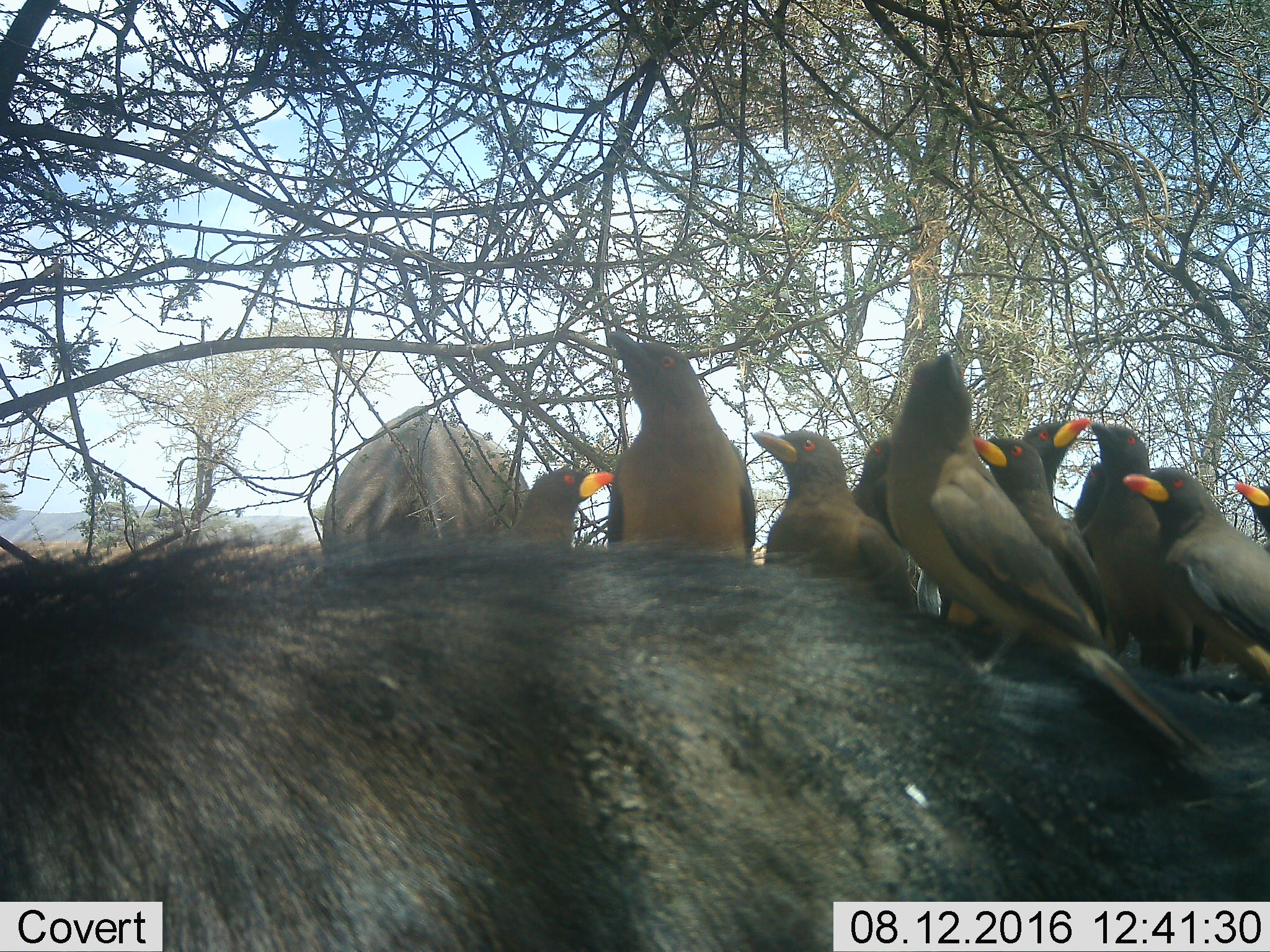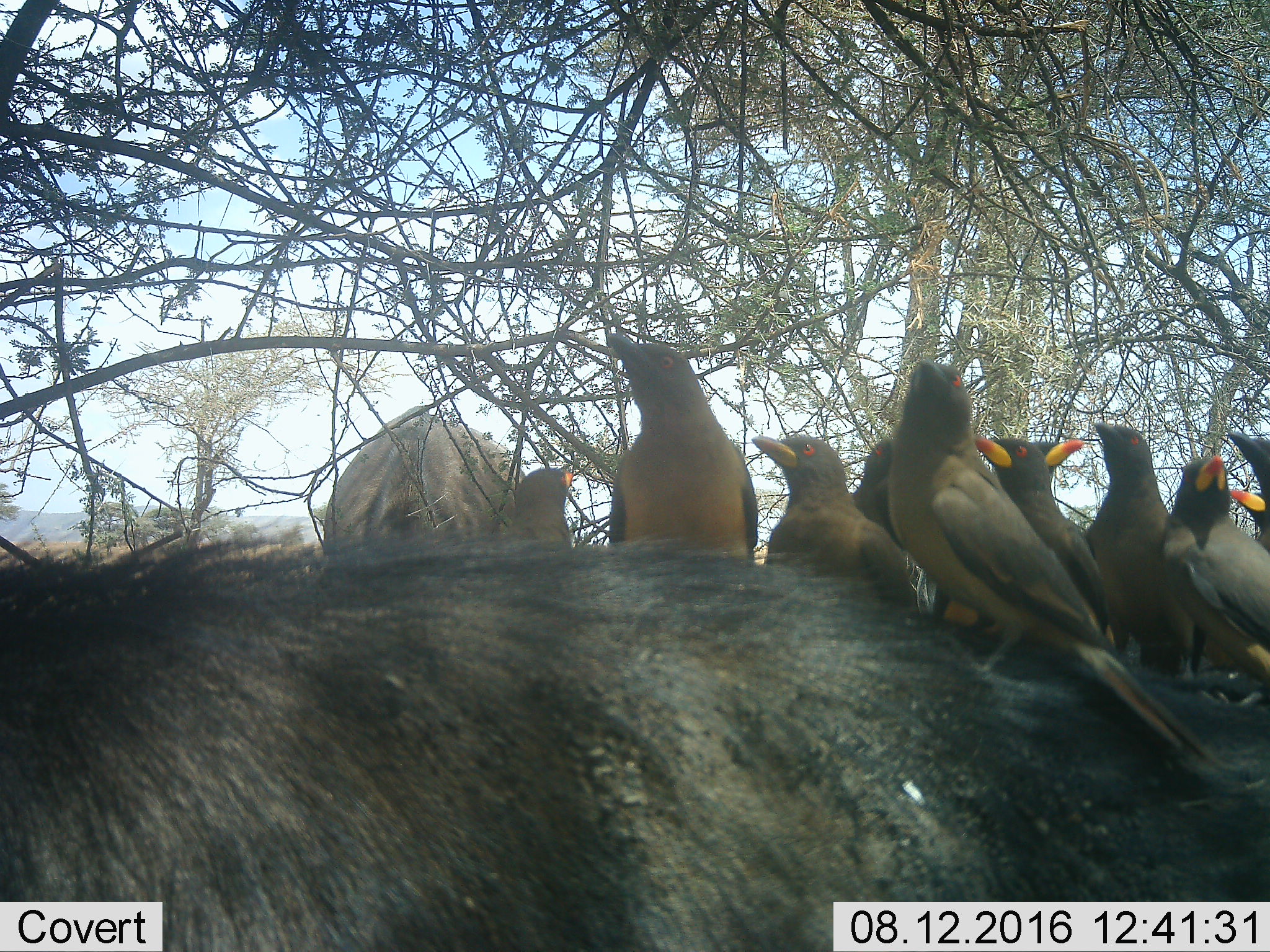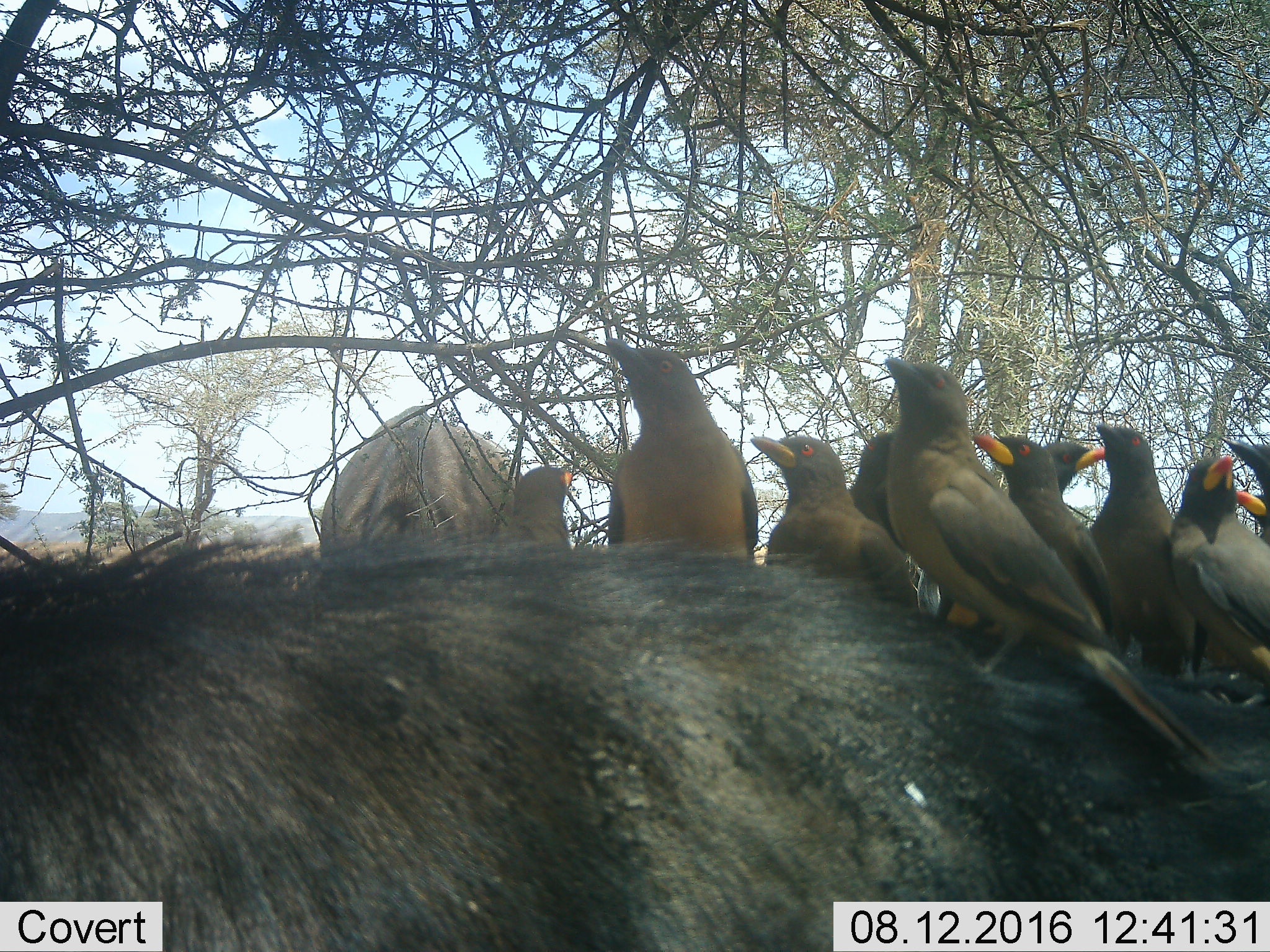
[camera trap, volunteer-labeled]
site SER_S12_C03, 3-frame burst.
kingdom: Animalia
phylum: Chordata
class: Aves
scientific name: Aves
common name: bird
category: birdother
Birdother (bird) (Aves), count 10. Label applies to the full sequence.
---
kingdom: Animalia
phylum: Chordata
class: Mammalia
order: Artiodactyla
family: Bovidae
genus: Syncerus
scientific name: Syncerus caffer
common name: african buffalo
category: buffalo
Buffalo (african buffalo) (Syncerus caffer), count 2. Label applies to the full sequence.